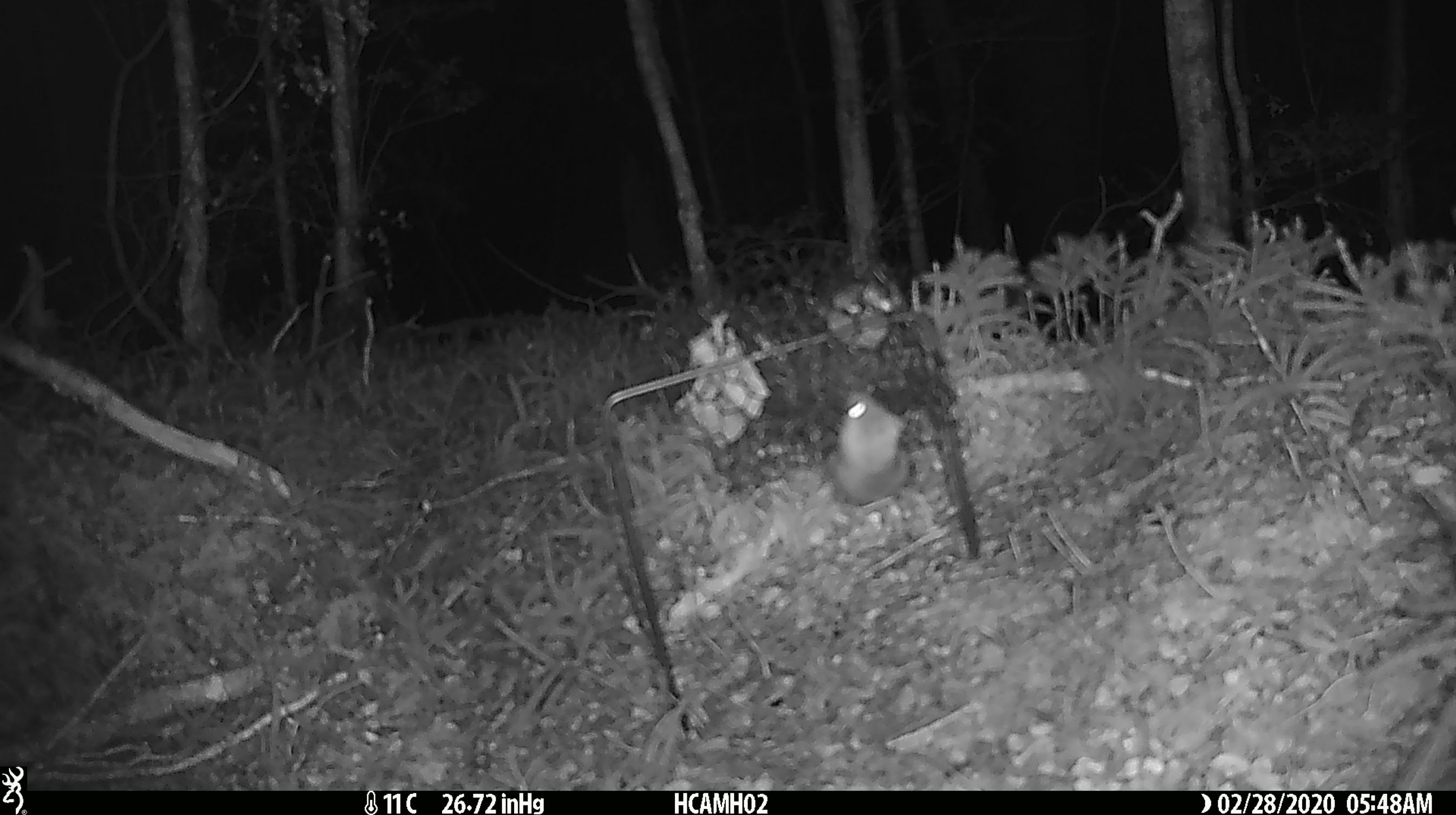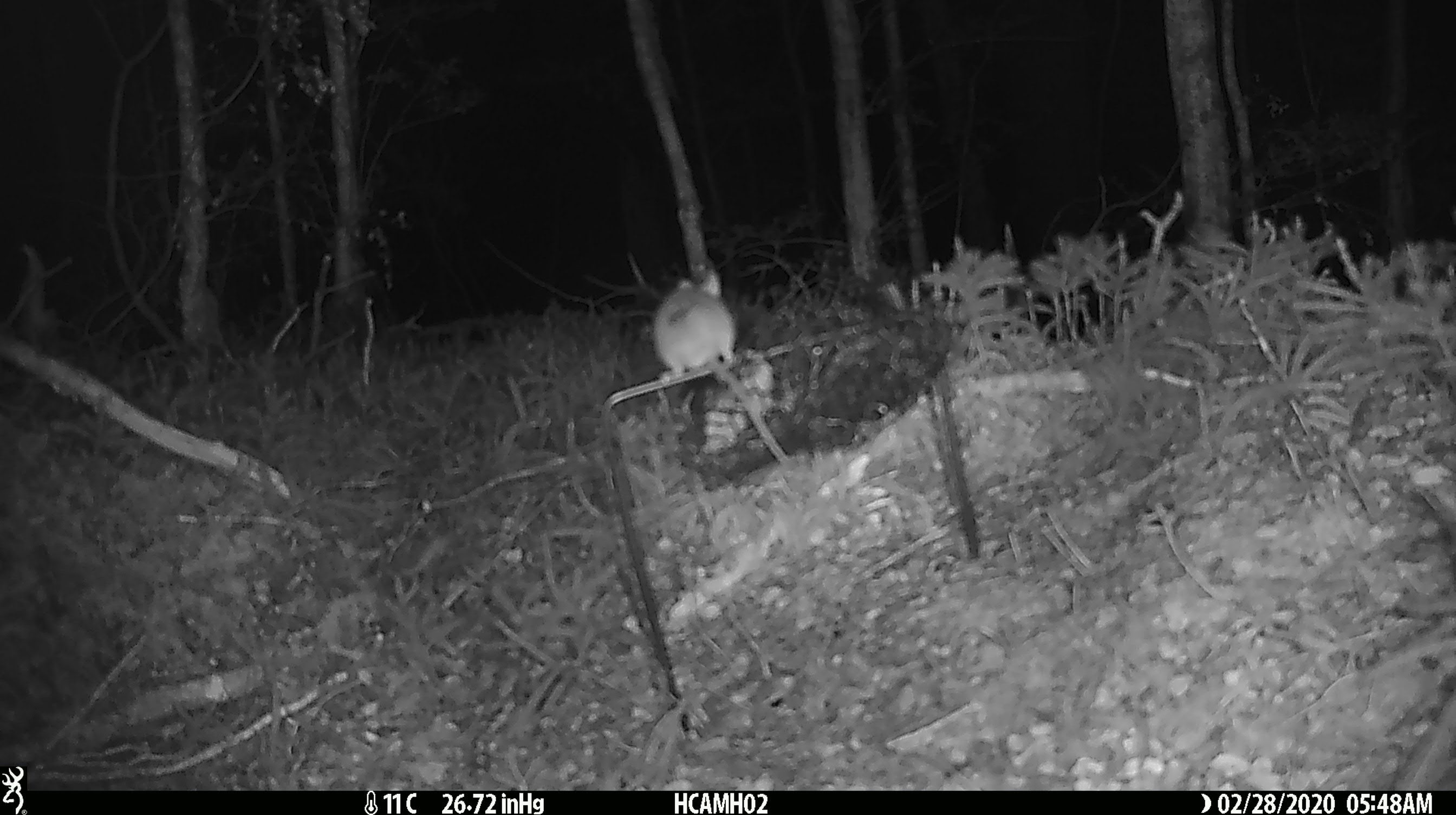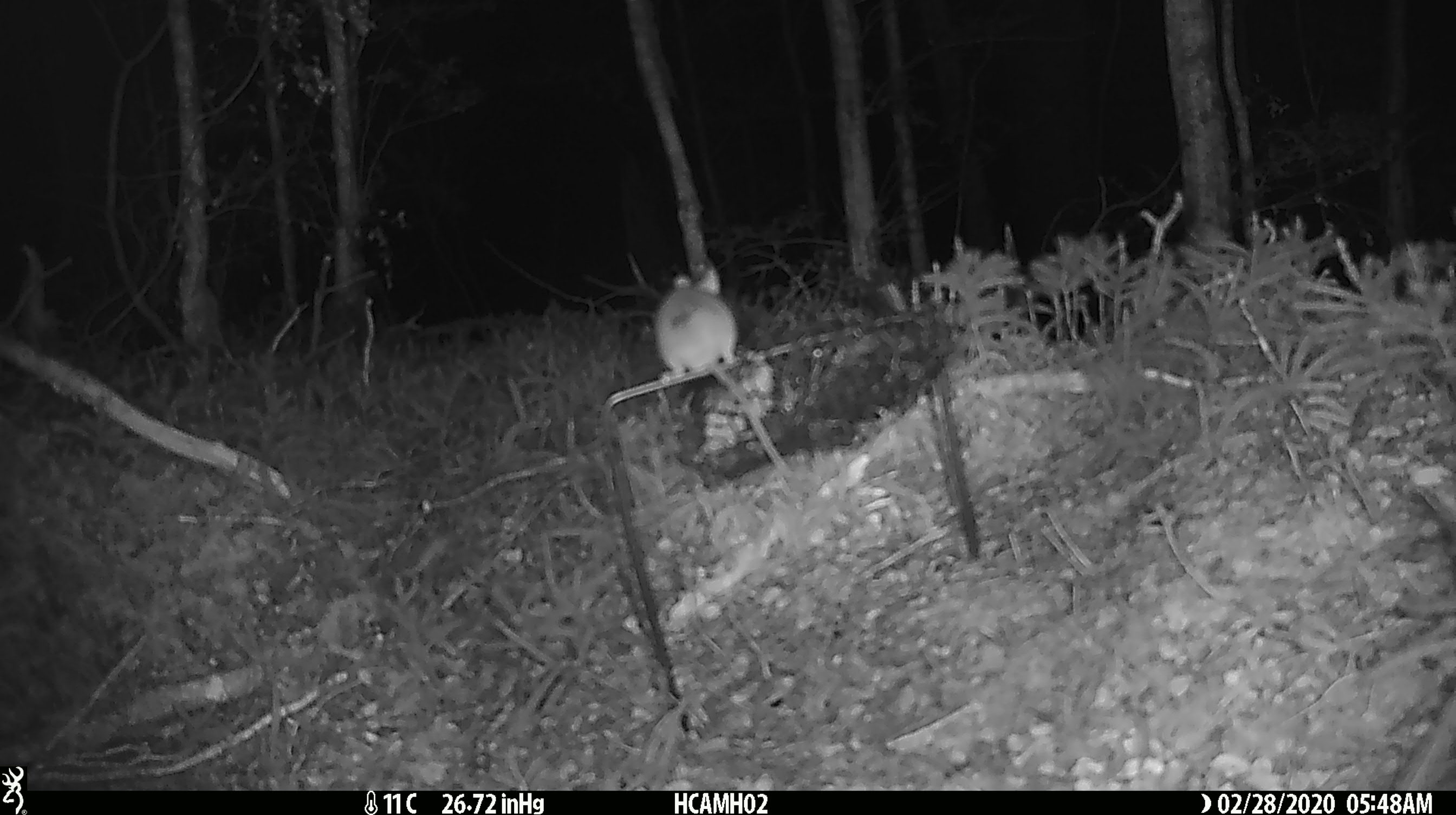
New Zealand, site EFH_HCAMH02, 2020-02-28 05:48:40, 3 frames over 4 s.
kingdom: Animalia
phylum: Chordata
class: Mammalia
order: Rodentia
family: Muridae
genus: Mus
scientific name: Mus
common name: mouse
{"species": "mouse (Mus)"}